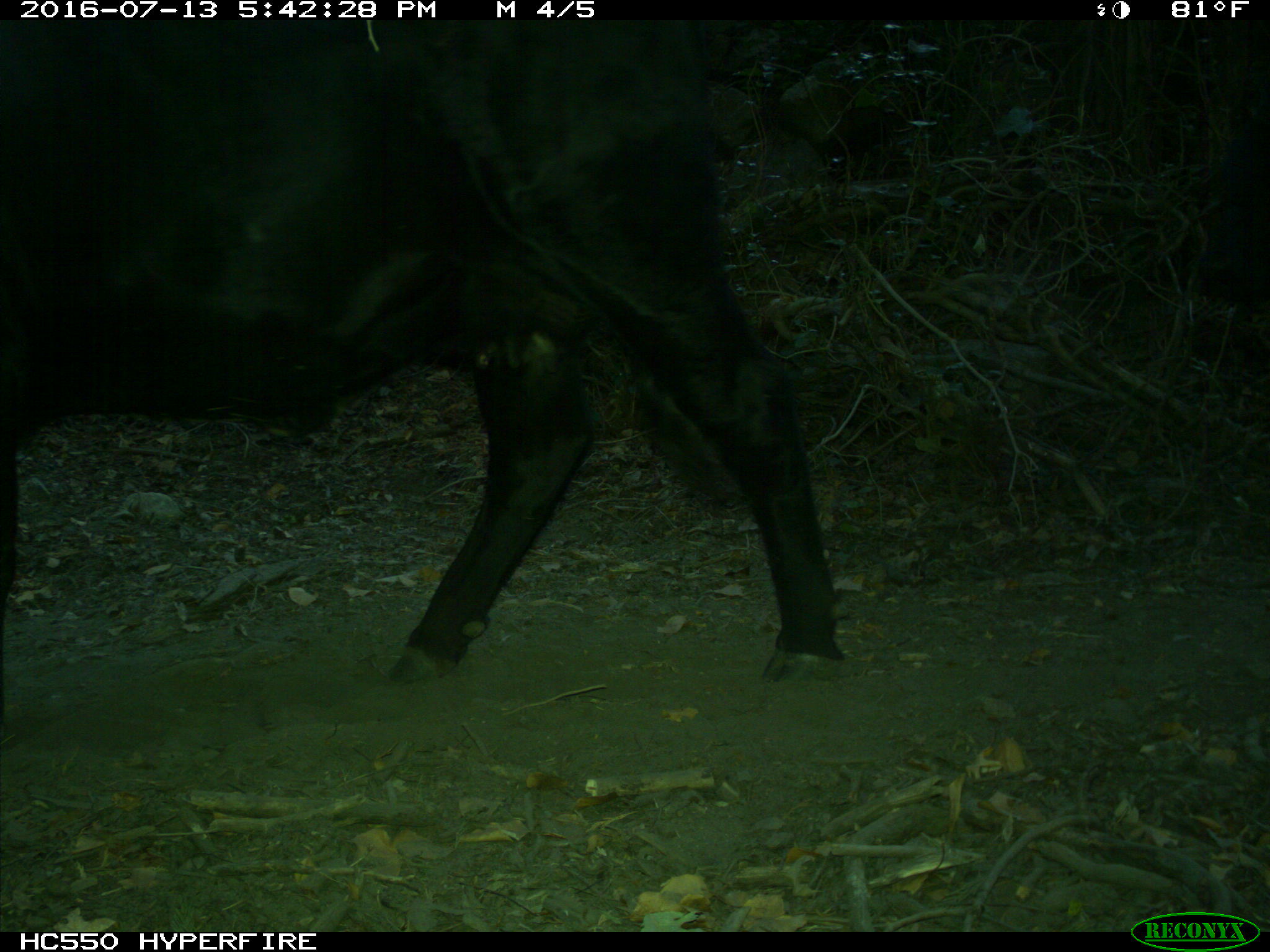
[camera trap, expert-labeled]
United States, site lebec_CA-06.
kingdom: Animalia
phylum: Chordata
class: Mammalia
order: Artiodactyla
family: Bovidae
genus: Bos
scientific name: Bos taurus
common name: domestic cow